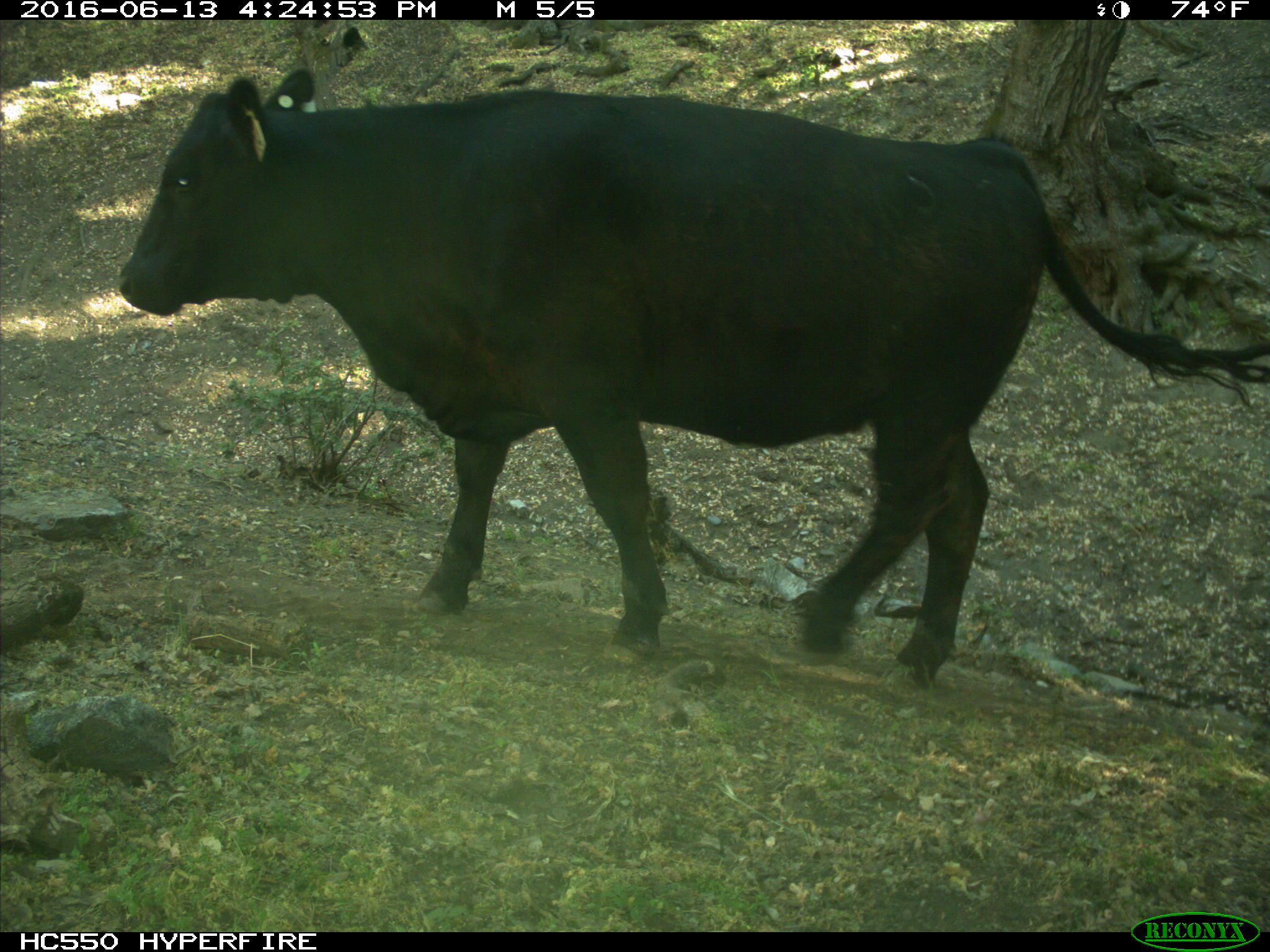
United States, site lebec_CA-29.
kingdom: Animalia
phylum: Chordata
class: Mammalia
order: Artiodactyla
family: Bovidae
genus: Bos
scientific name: Bos taurus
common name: domestic cow